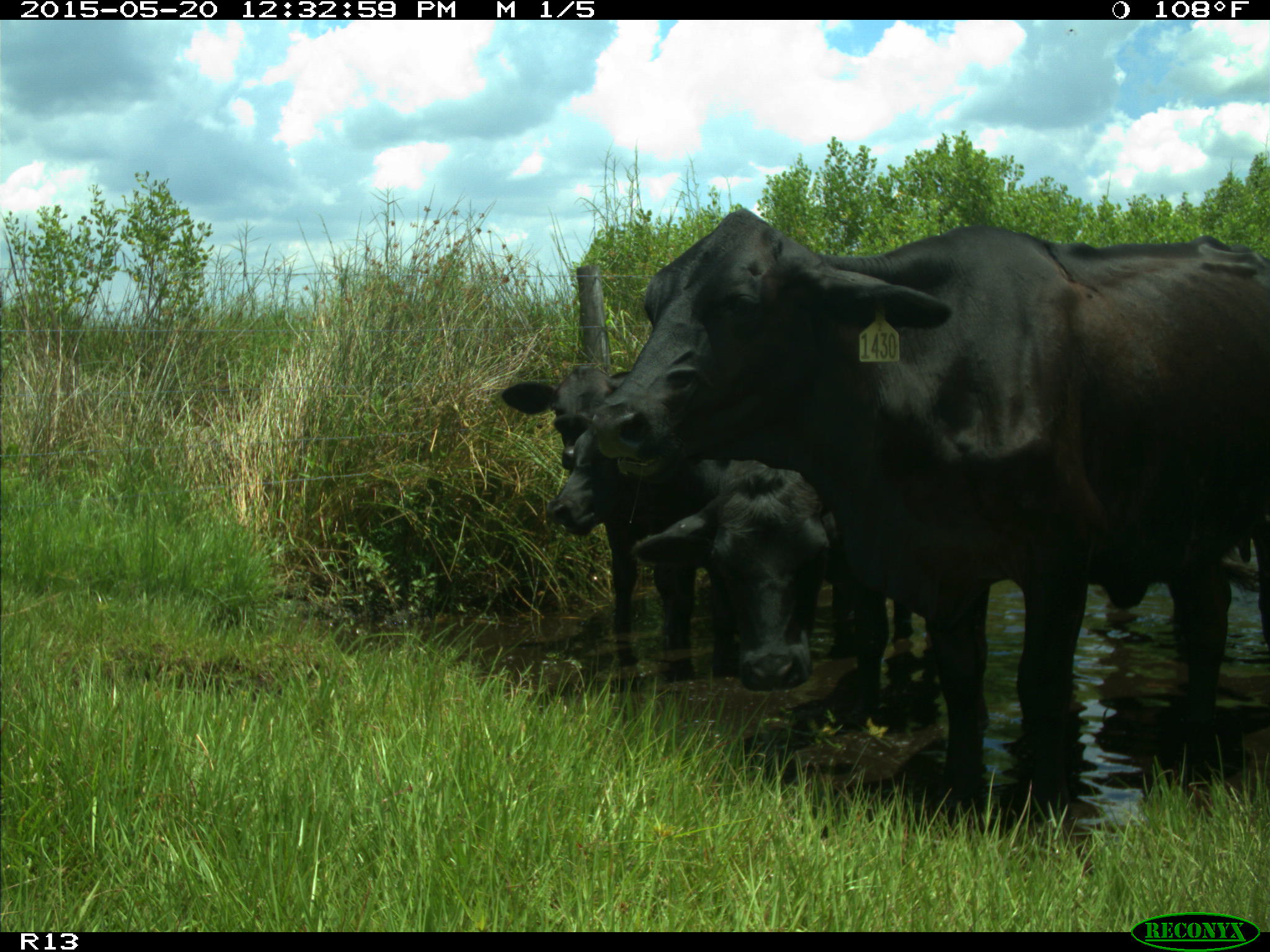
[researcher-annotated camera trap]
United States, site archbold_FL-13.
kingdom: Animalia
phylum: Chordata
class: Mammalia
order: Artiodactyla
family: Bovidae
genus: Bos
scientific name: Bos taurus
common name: domestic cow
Bos taurus (domestic cow).